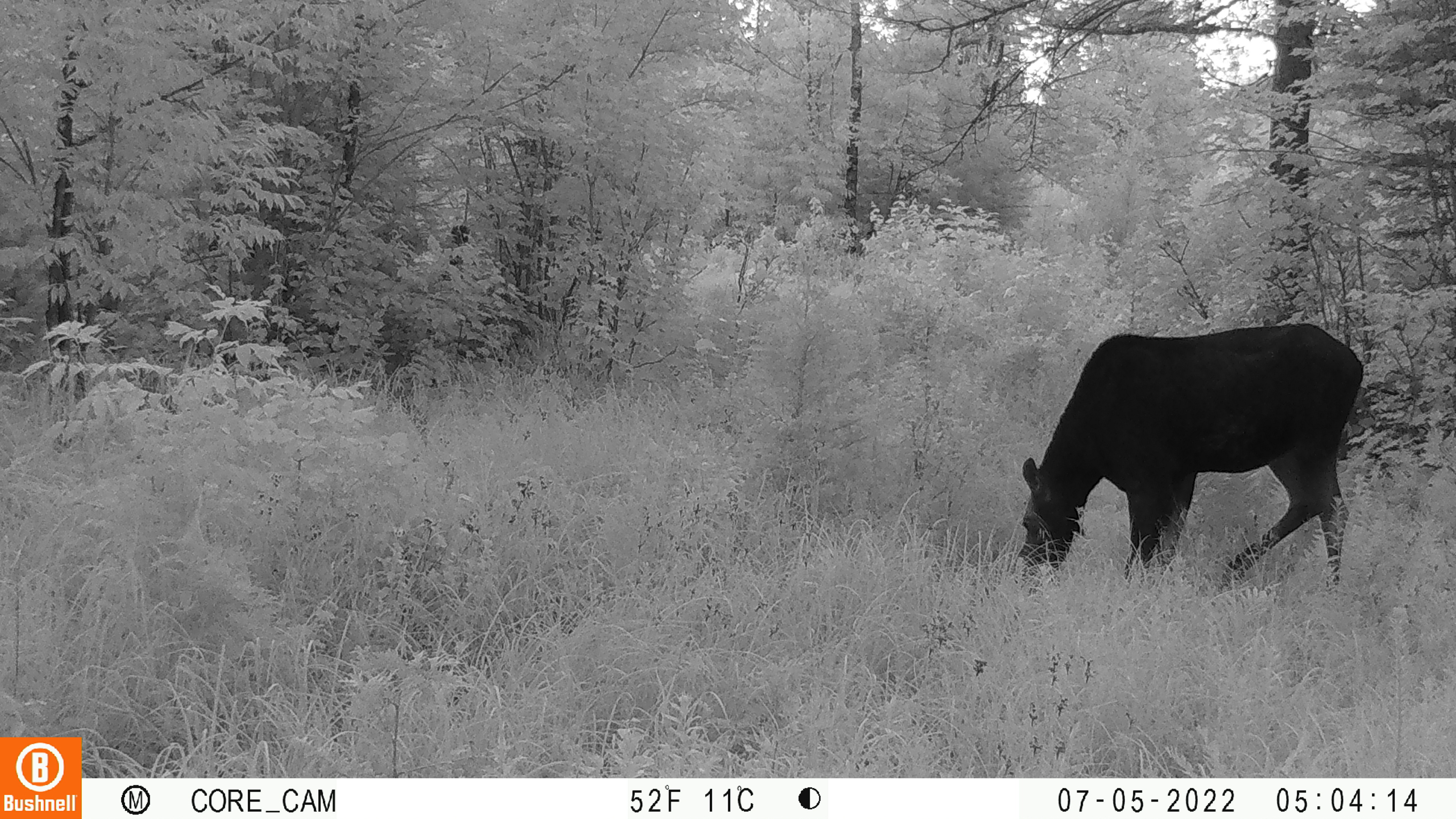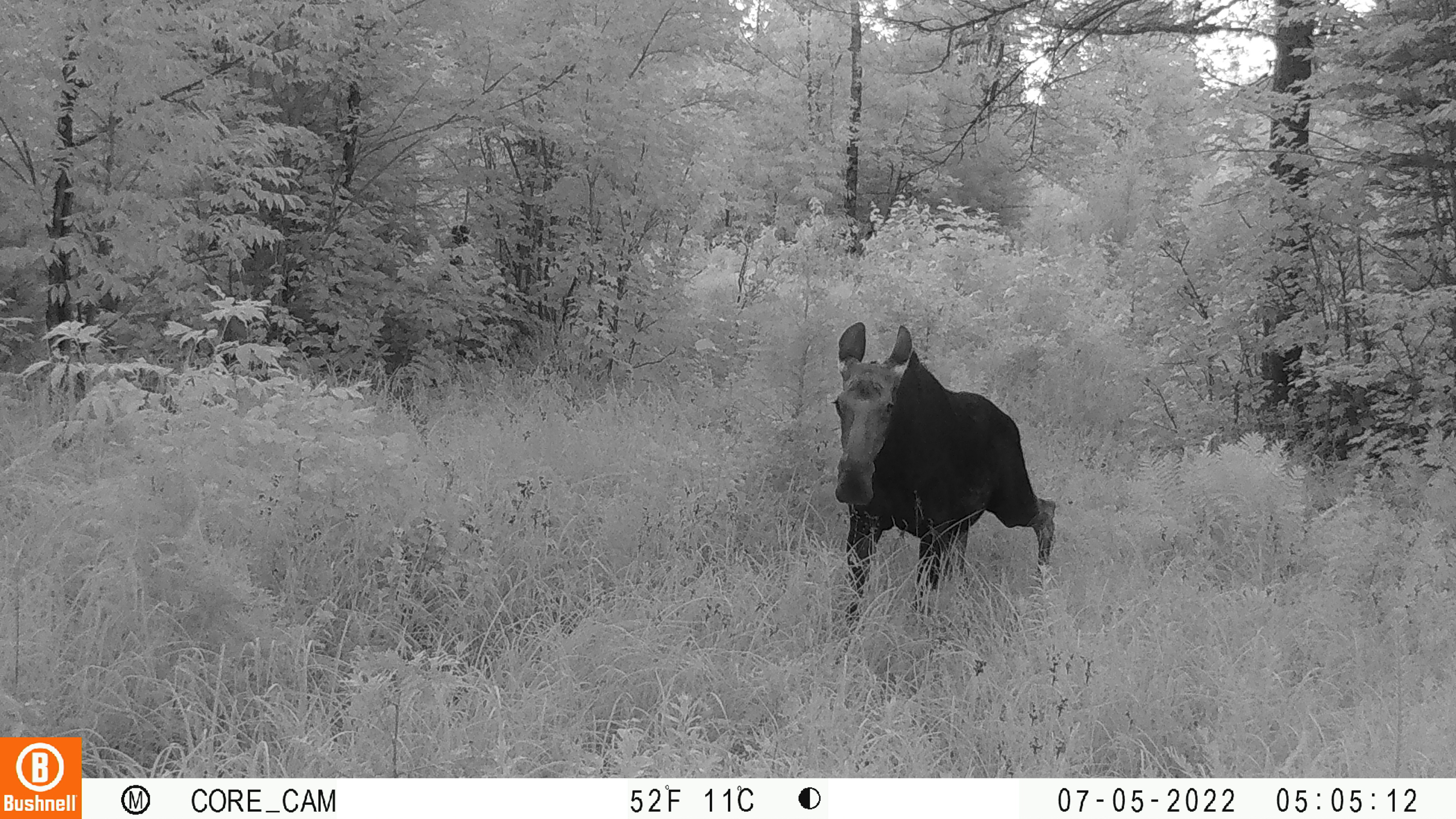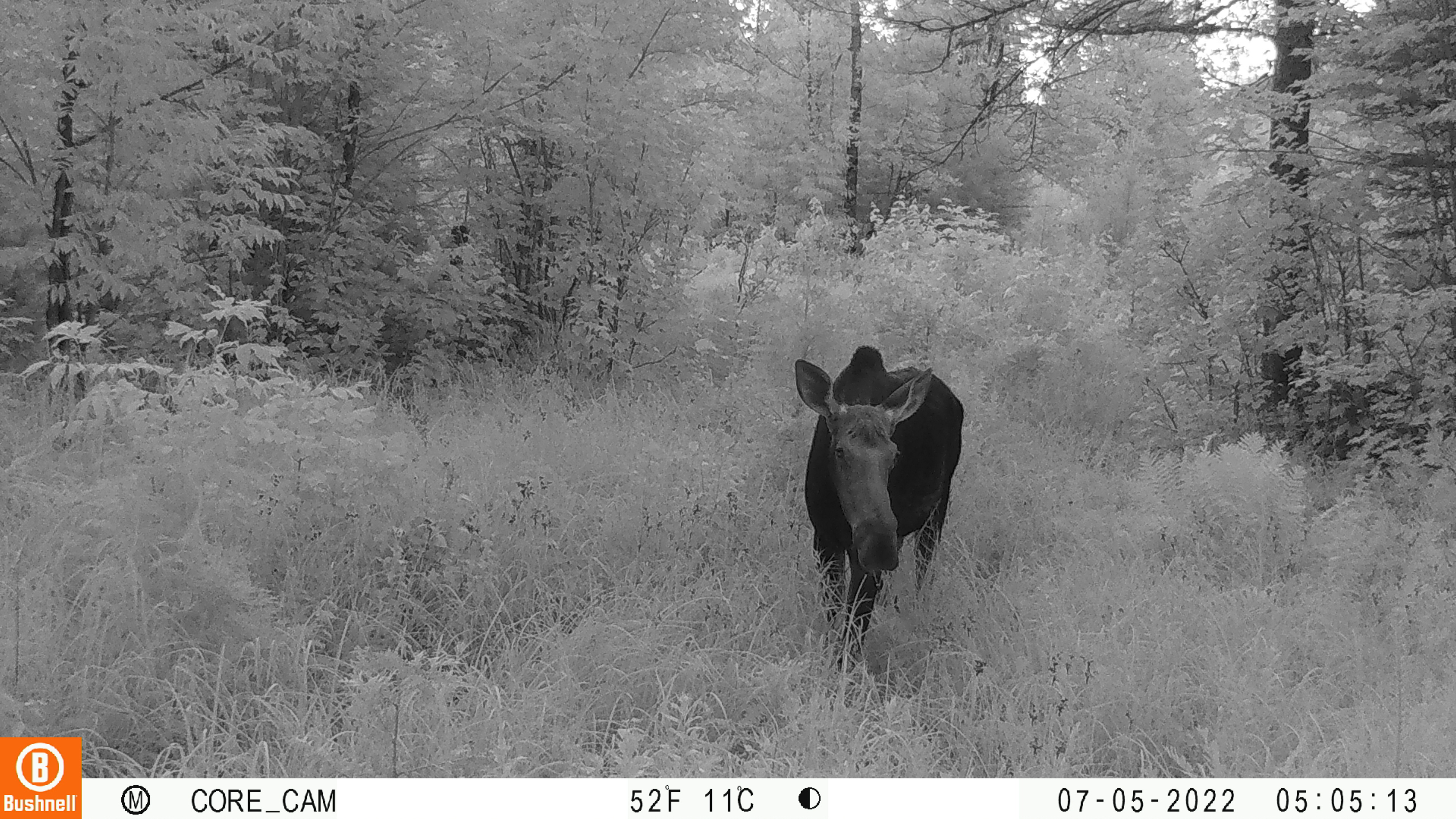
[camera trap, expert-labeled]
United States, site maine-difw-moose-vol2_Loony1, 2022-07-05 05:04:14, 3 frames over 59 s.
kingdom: Animalia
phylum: Chordata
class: Mammalia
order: Artiodactyla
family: Cervidae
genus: Alces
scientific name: Alces alces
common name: moose